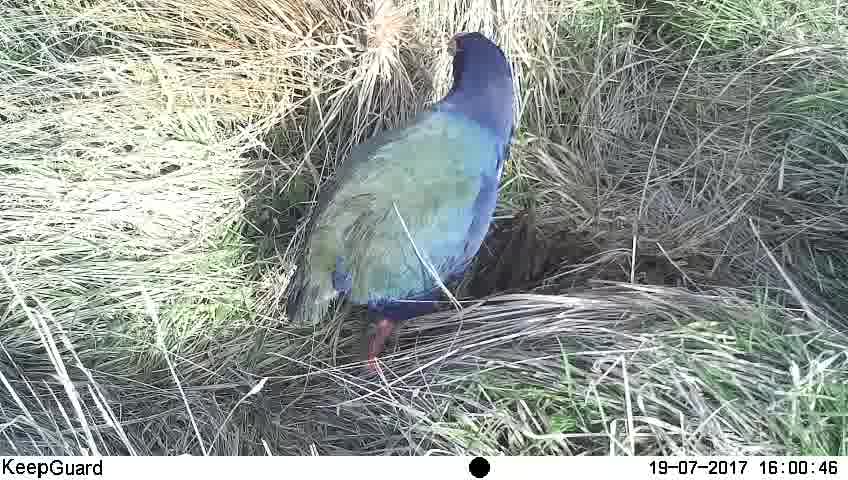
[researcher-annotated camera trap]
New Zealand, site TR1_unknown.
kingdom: Animalia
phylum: Chordata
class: Aves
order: Gruiformes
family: Rallidae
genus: Porphyrio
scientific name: Porphyrio mantelli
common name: takahe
Takahe (Porphyrio mantelli).